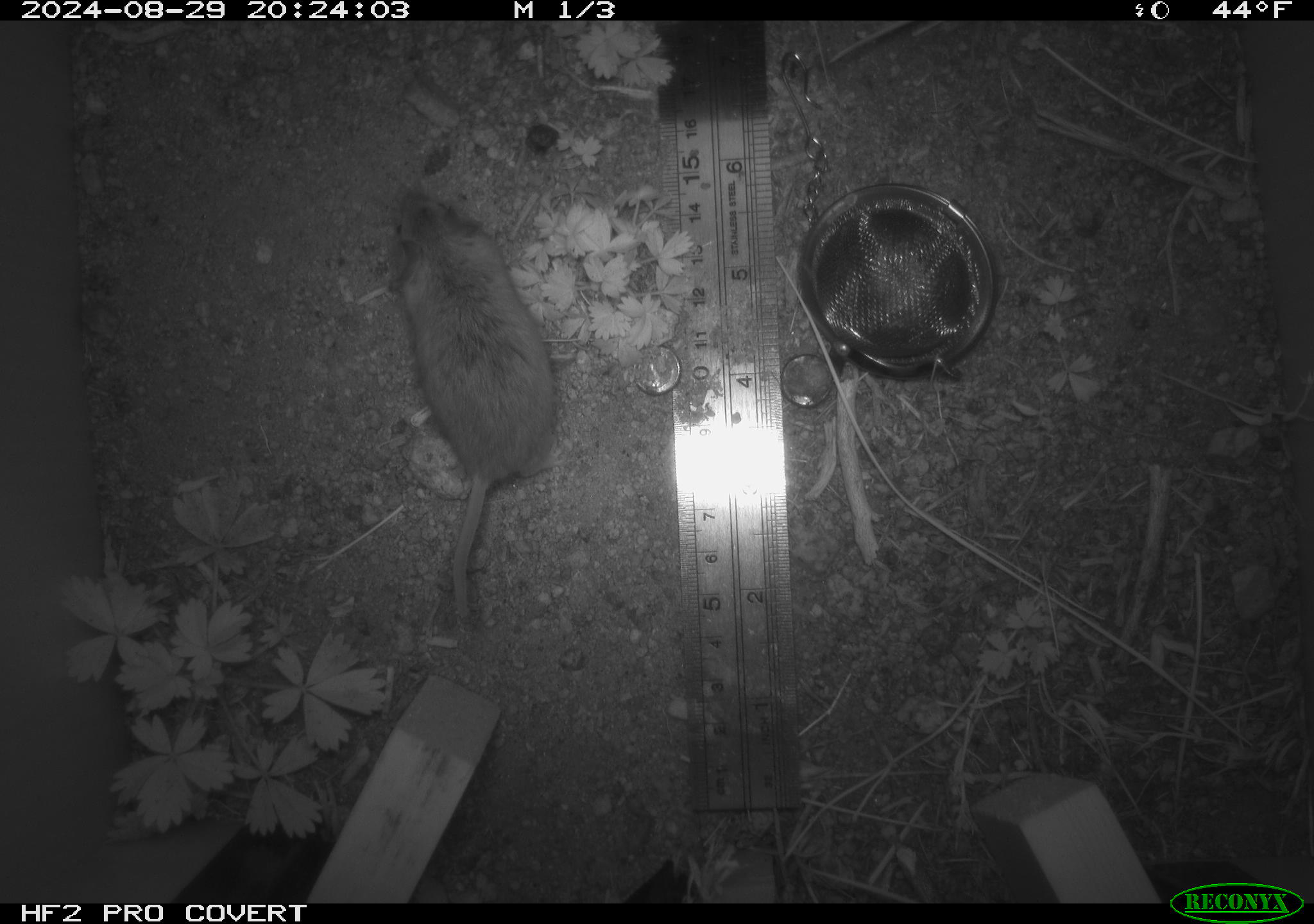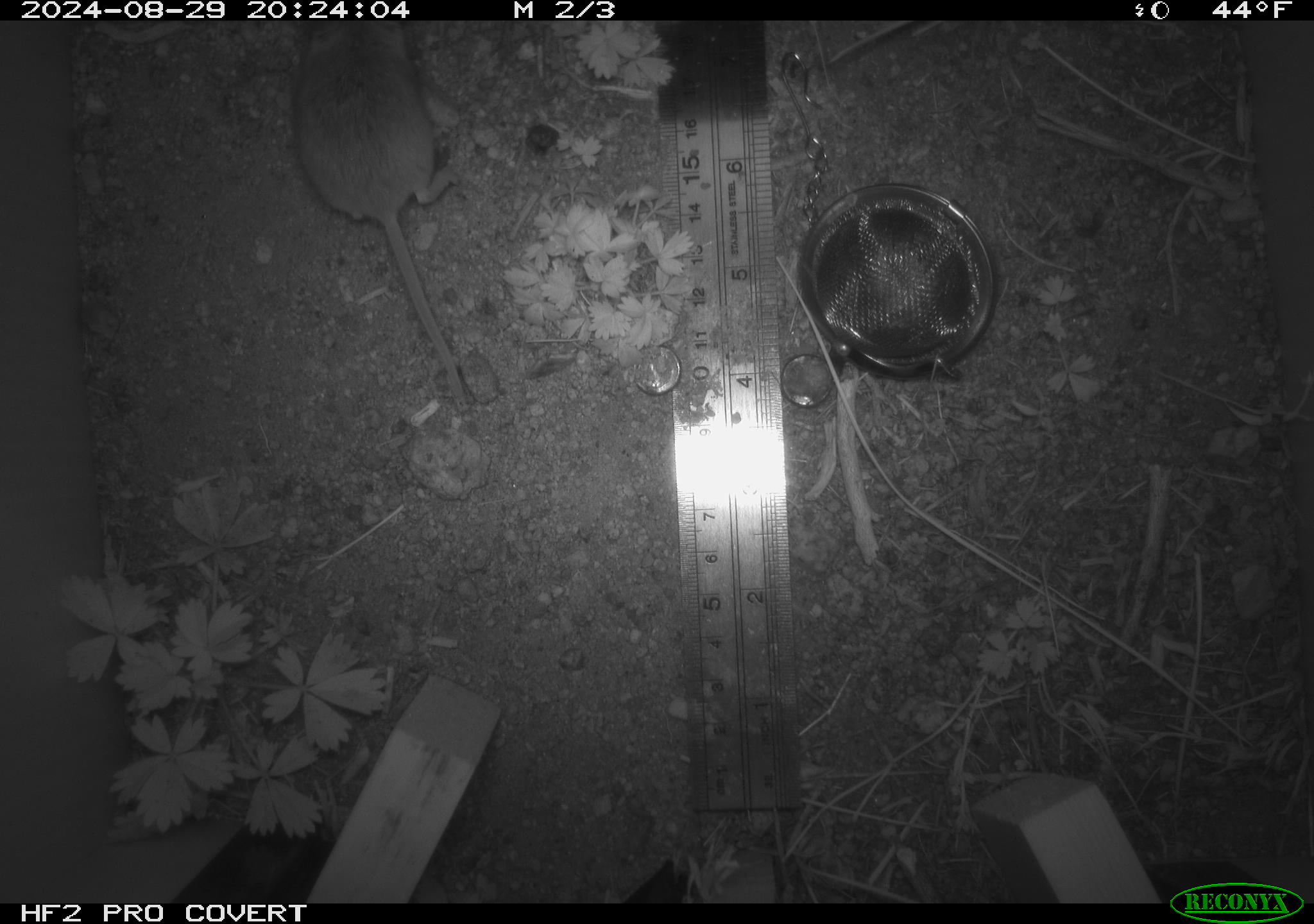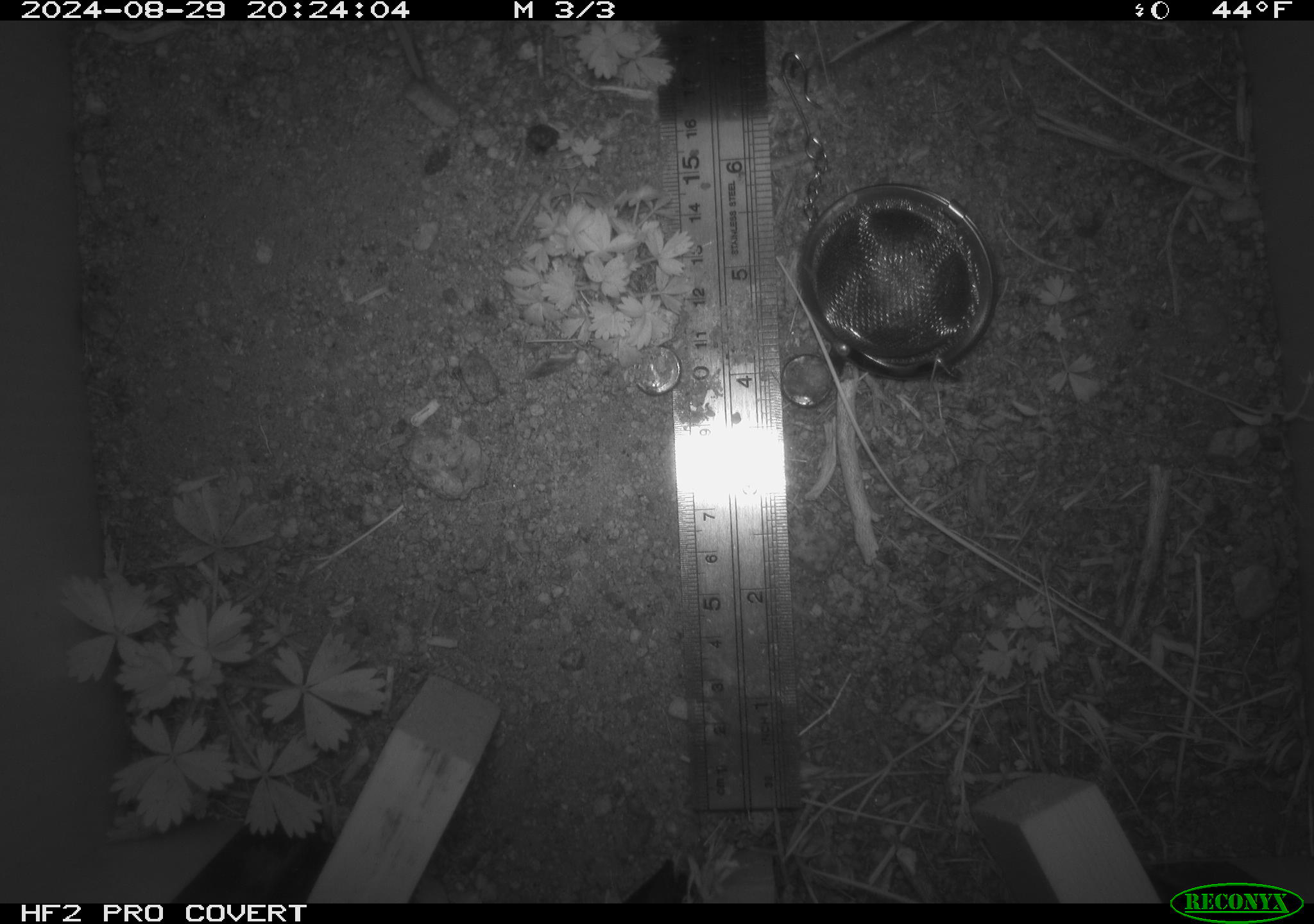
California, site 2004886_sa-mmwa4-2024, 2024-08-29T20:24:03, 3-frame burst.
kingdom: Animalia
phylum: Chordata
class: Mammalia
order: Rodentia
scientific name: Rodentia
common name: mouse species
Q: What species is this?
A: Mouse species (Rodentia).